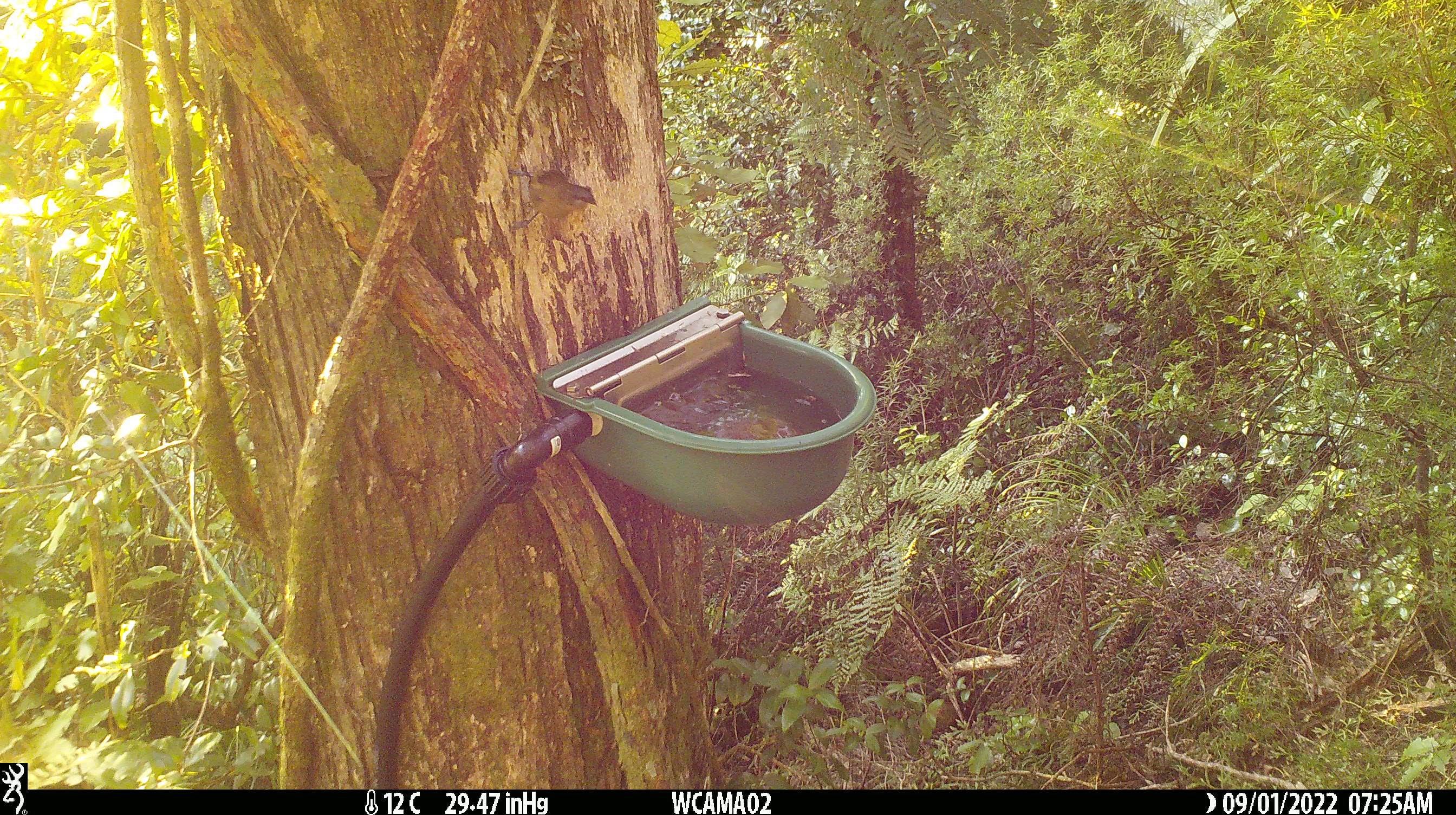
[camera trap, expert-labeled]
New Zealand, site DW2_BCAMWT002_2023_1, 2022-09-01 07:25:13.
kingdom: Animalia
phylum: Chordata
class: Aves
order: Passeriformes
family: Meliphagidae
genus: Anthornis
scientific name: Anthornis melanura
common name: new zealand bellbird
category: bellbird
Bellbird (new zealand bellbird) (Anthornis melanura).